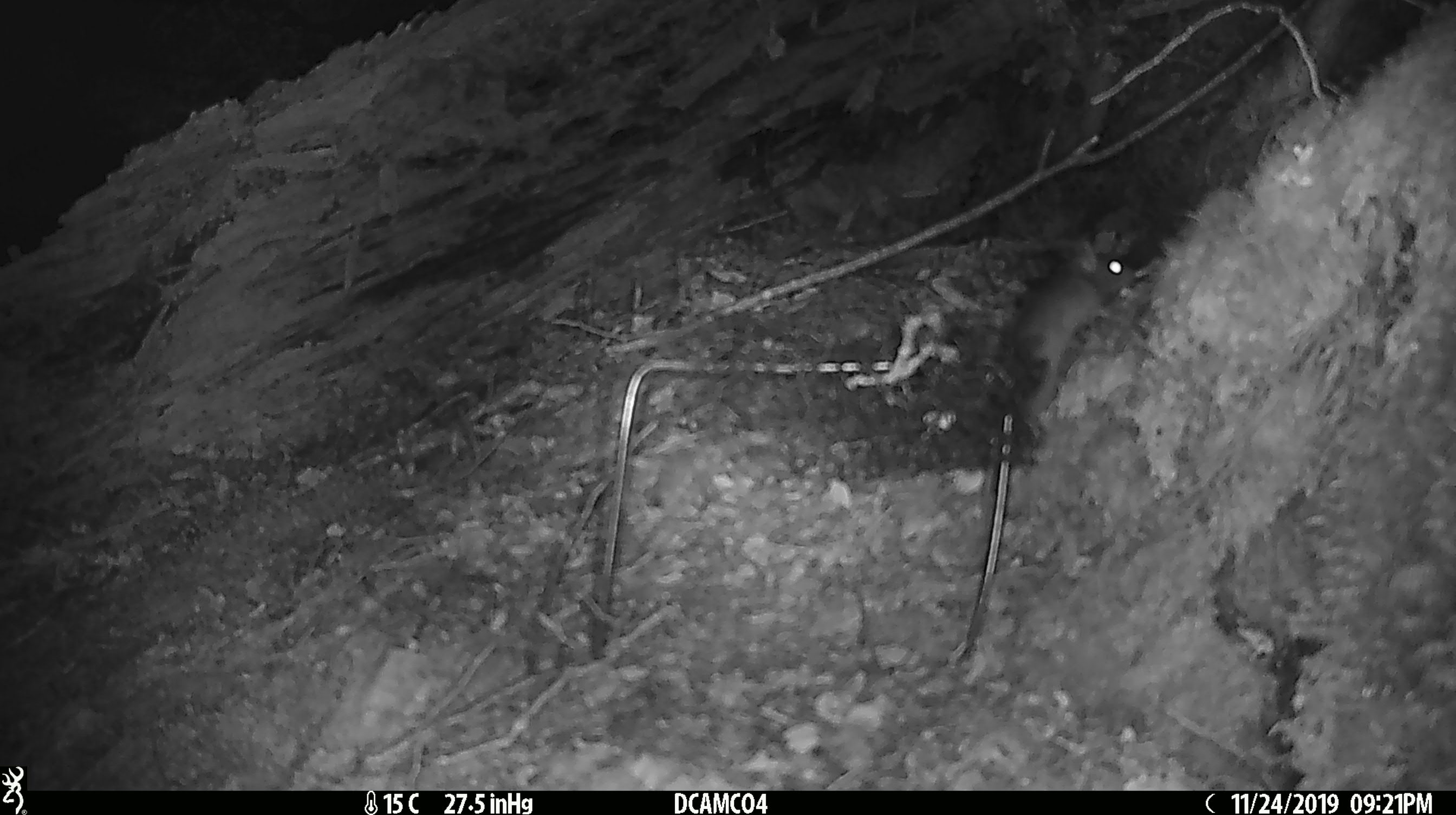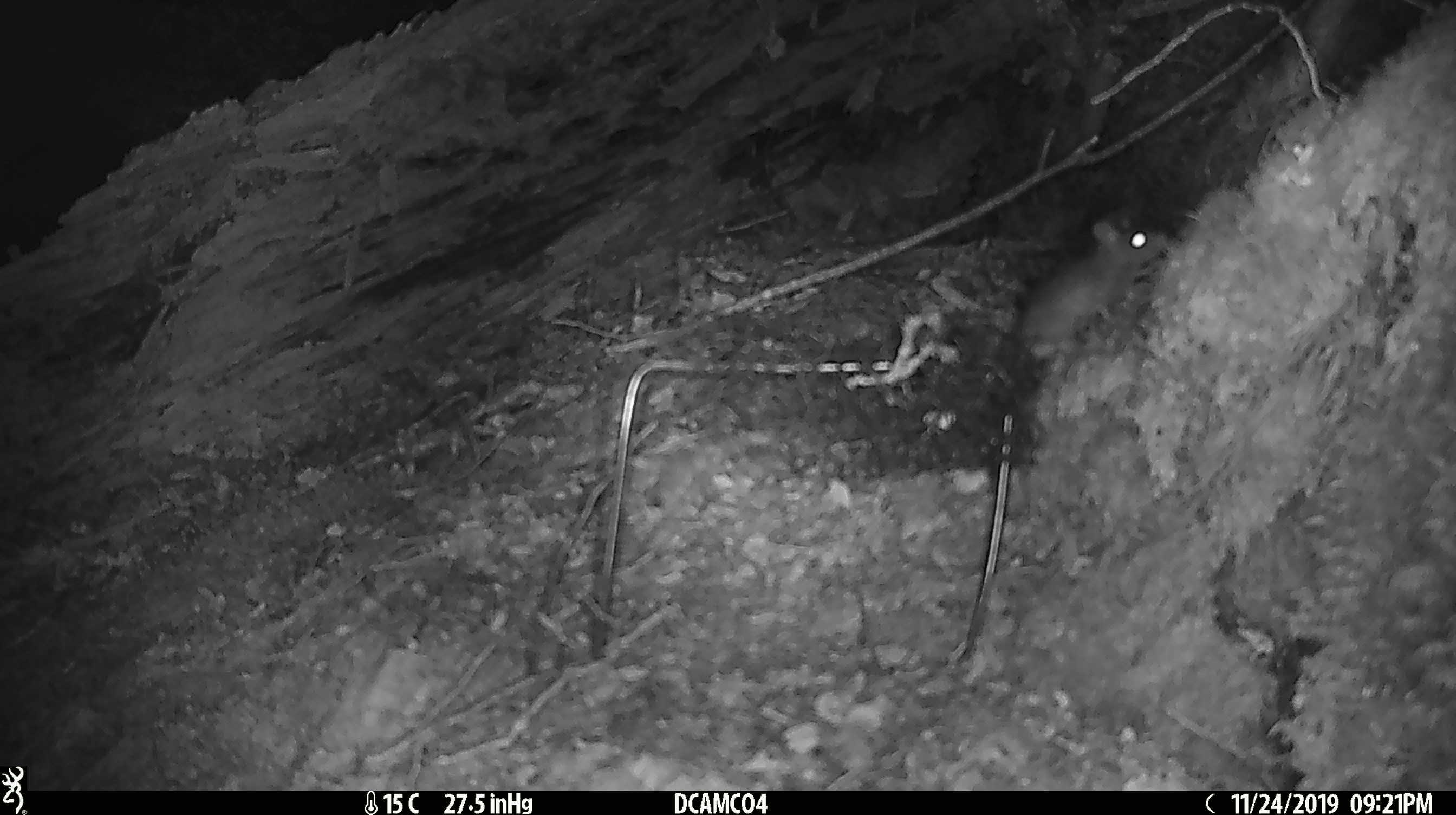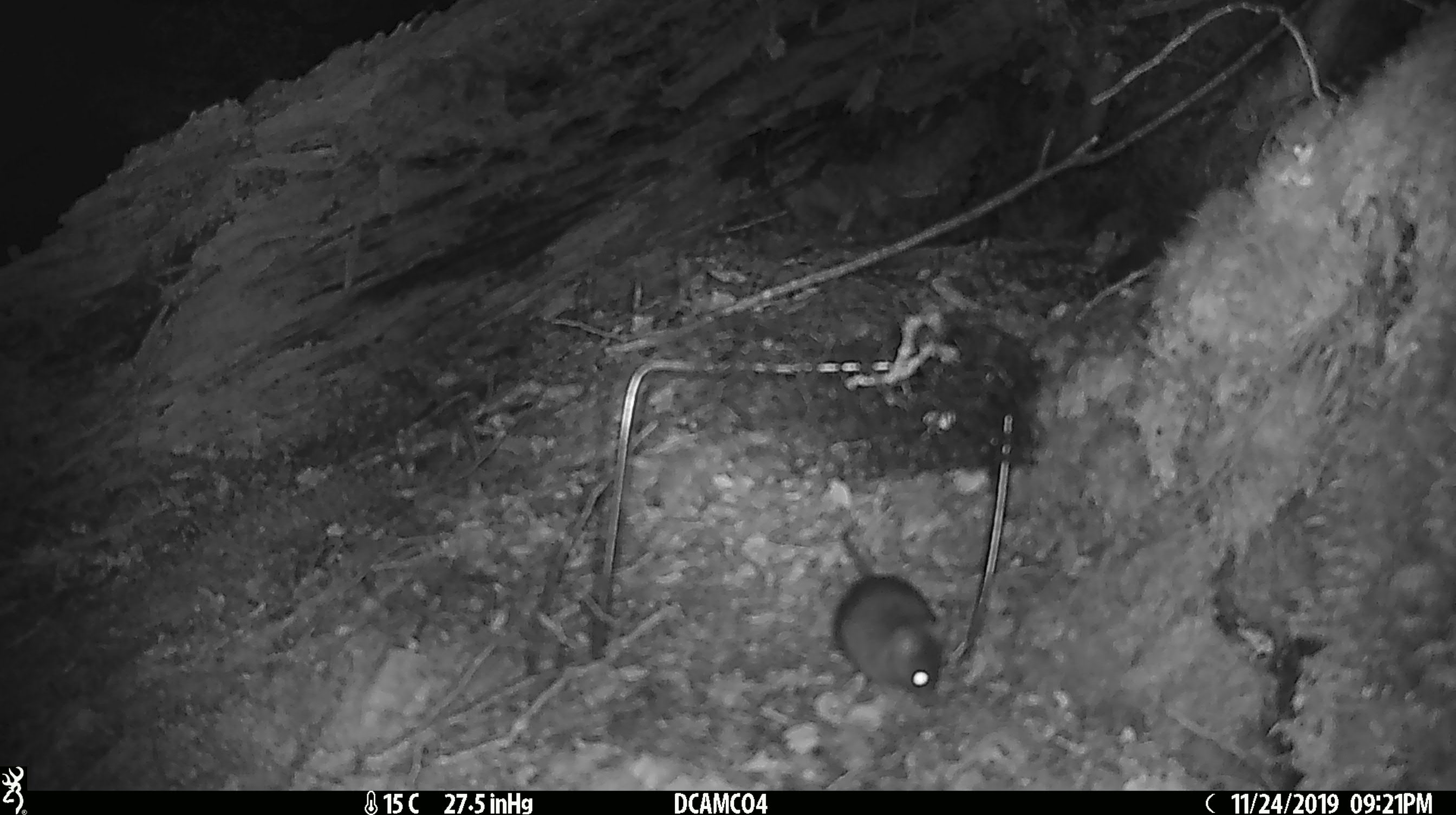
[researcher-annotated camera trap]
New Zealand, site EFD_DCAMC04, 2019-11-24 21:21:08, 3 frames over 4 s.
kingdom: Animalia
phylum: Chordata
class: Mammalia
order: Rodentia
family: Muridae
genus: Rattus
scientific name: Rattus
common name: rat